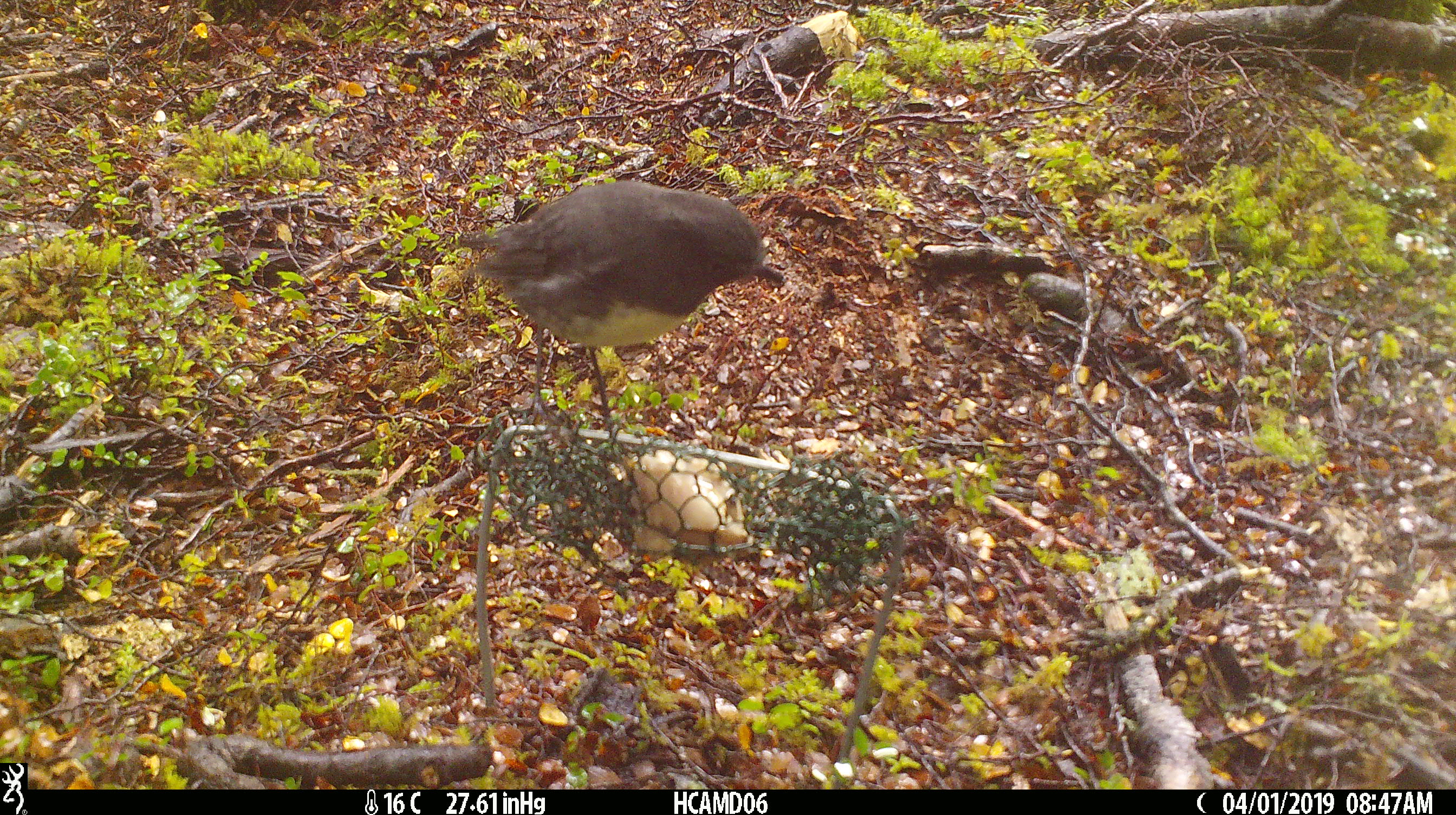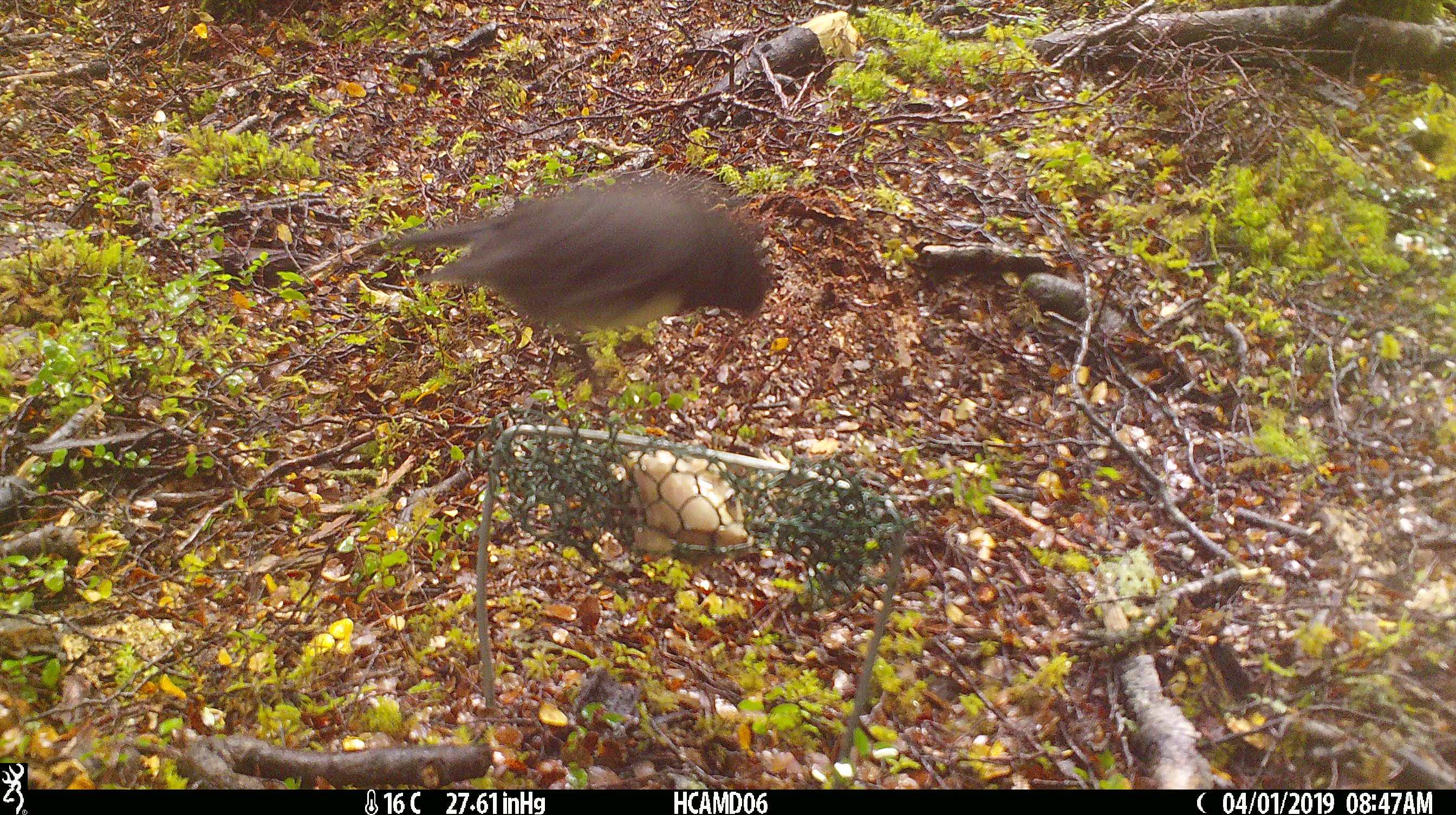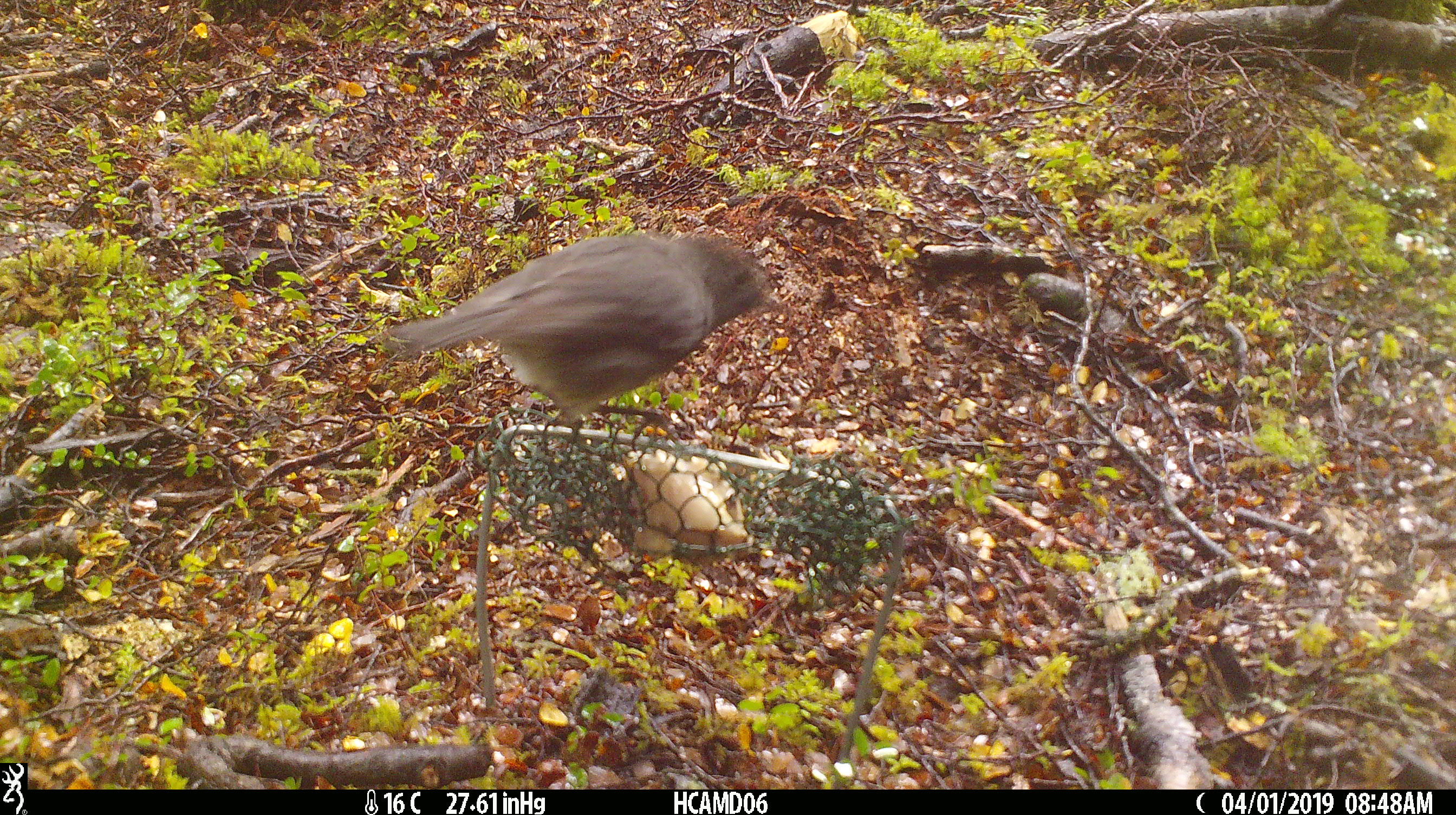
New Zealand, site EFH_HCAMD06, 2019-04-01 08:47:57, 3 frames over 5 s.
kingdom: Animalia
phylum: Chordata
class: Aves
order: Passeriformes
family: Petroicidae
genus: Petroica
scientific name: Petroica australis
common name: new zealand robin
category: robin